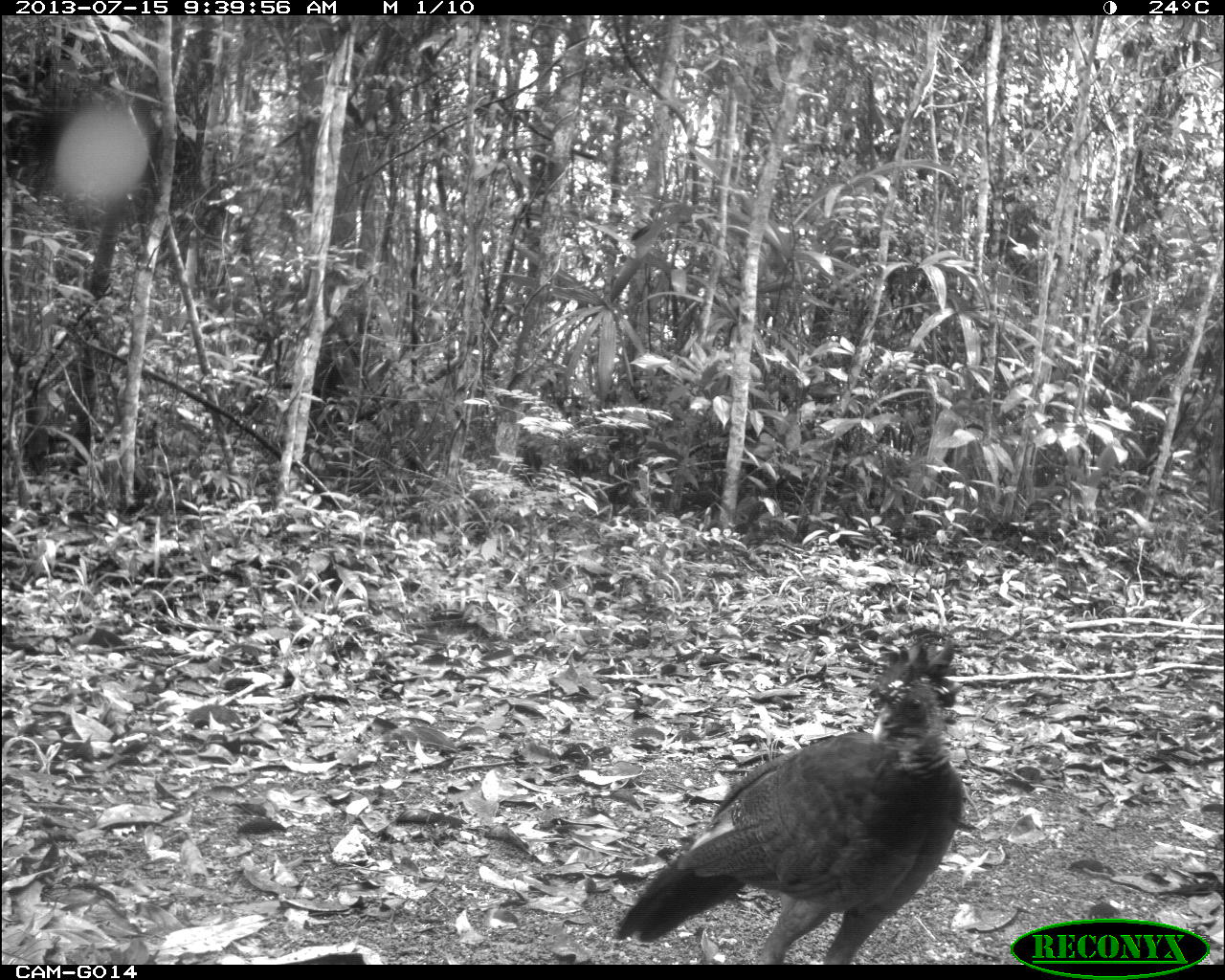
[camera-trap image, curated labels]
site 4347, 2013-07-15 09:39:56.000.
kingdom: Animalia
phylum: Chordata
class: Aves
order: Galliformes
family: Cracidae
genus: Crax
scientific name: Crax rubra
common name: great curassow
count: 2